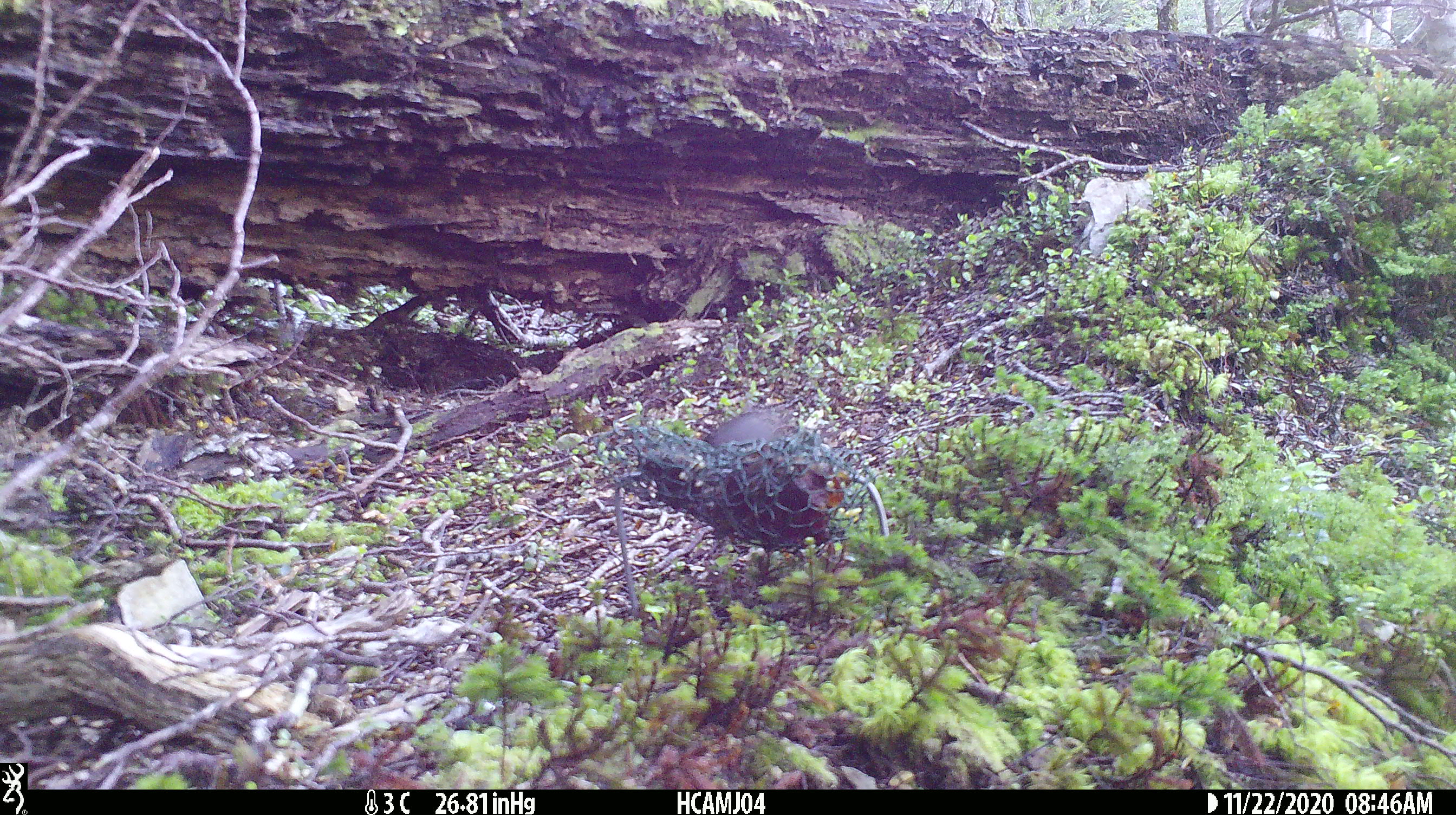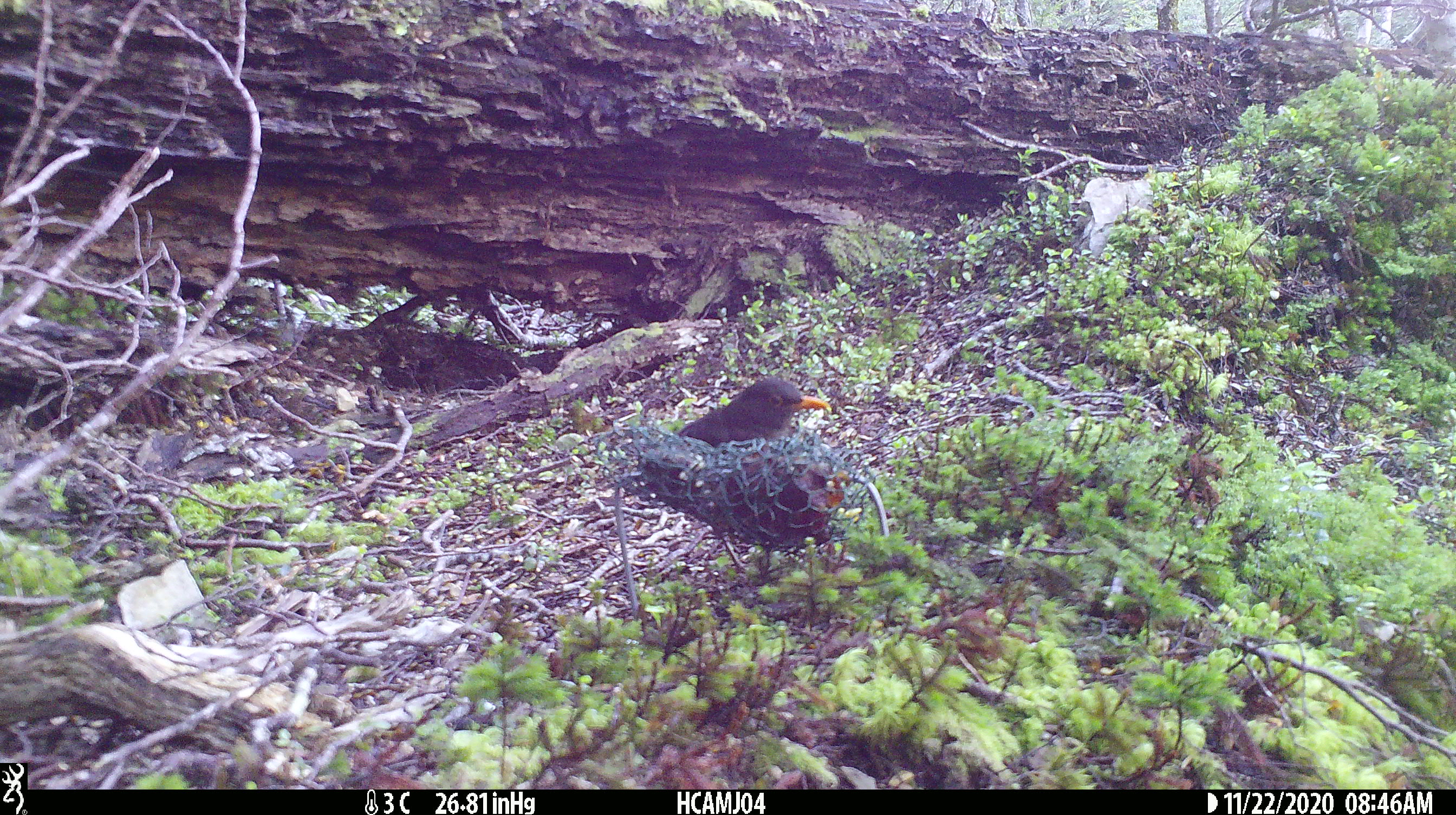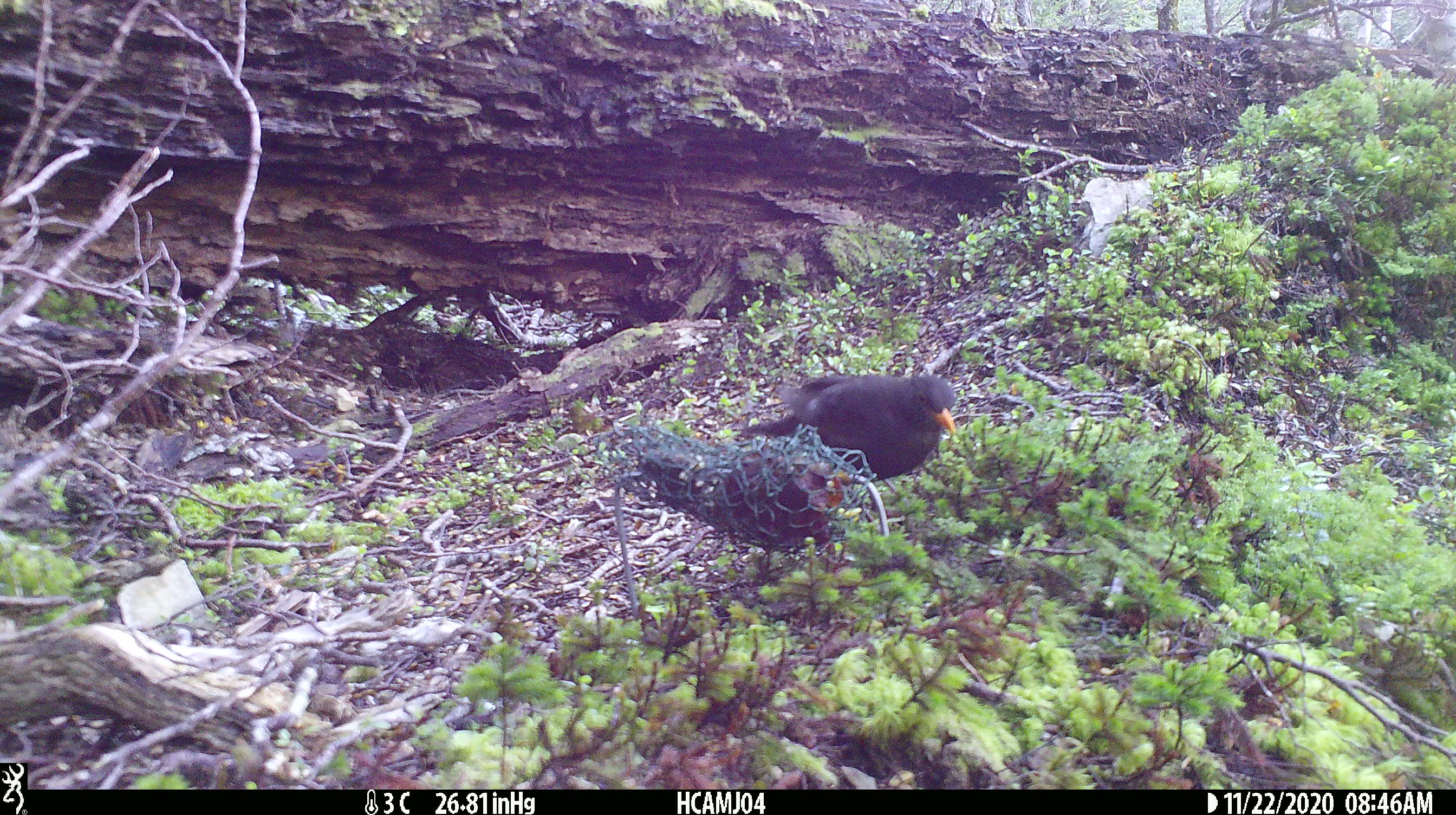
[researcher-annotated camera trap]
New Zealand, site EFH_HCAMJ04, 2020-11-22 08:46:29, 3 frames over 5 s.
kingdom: Animalia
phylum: Chordata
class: Aves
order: Passeriformes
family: Turdidae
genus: Turdus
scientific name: Turdus merula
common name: eurasian blackbird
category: blackbird